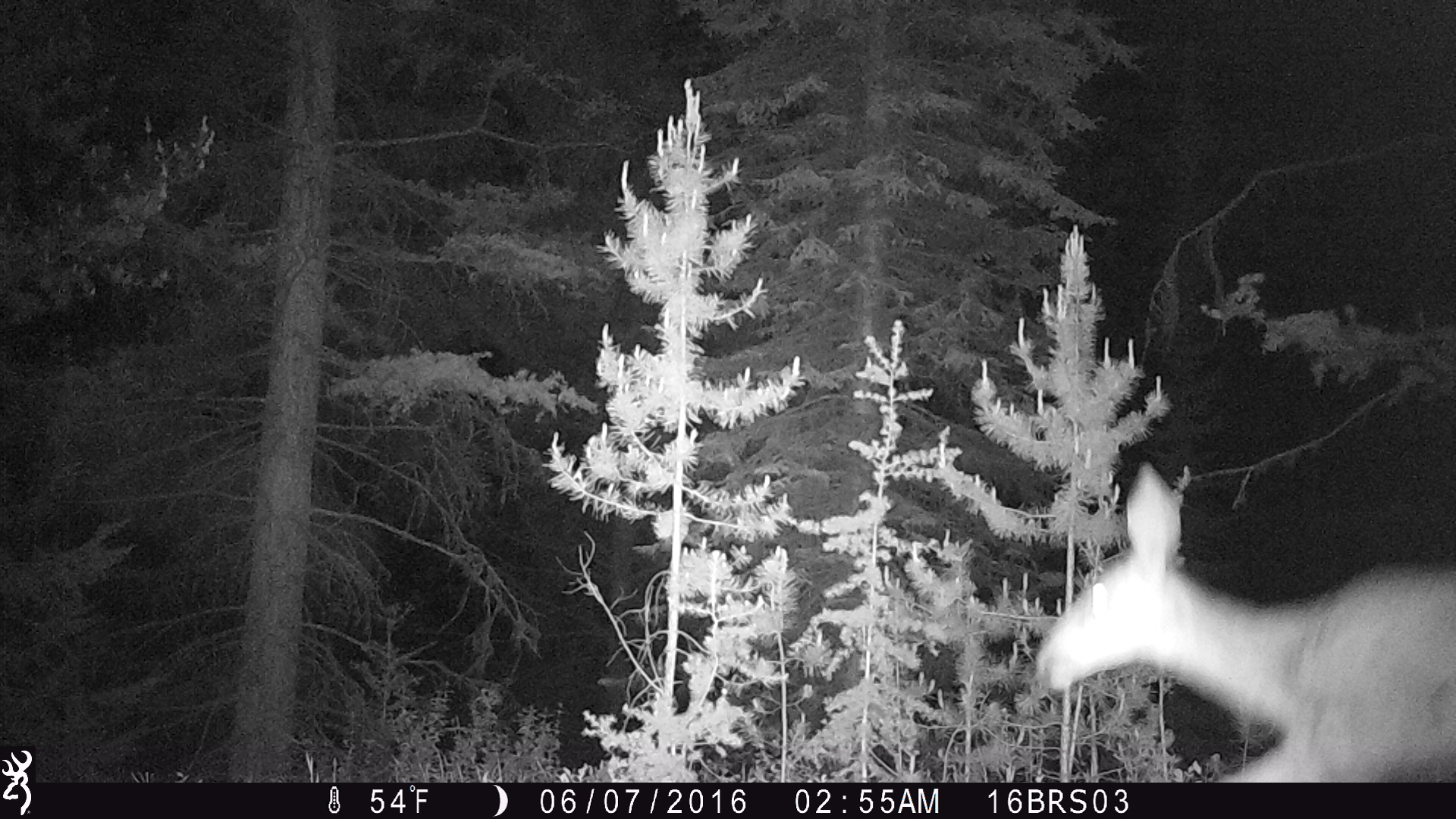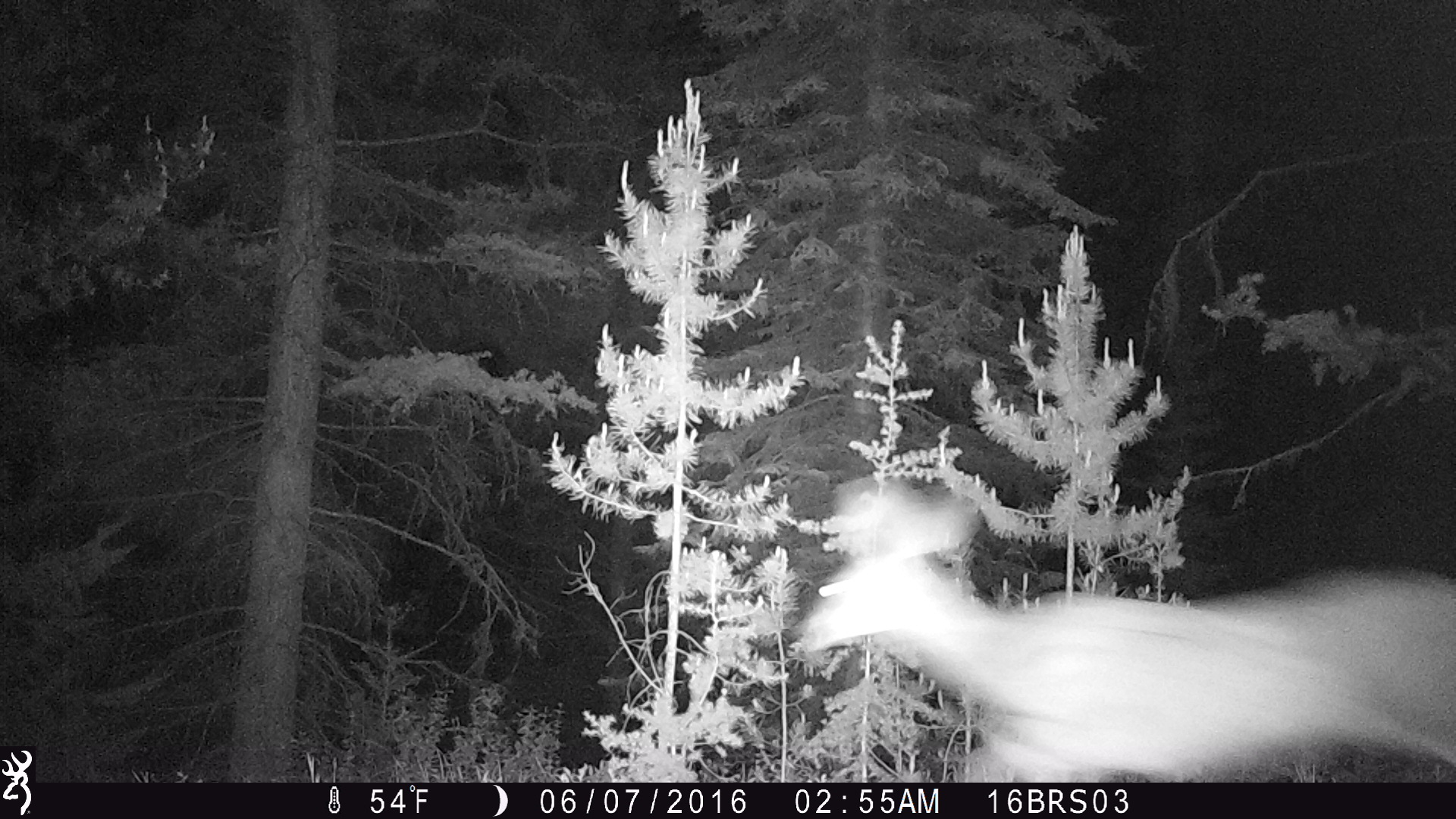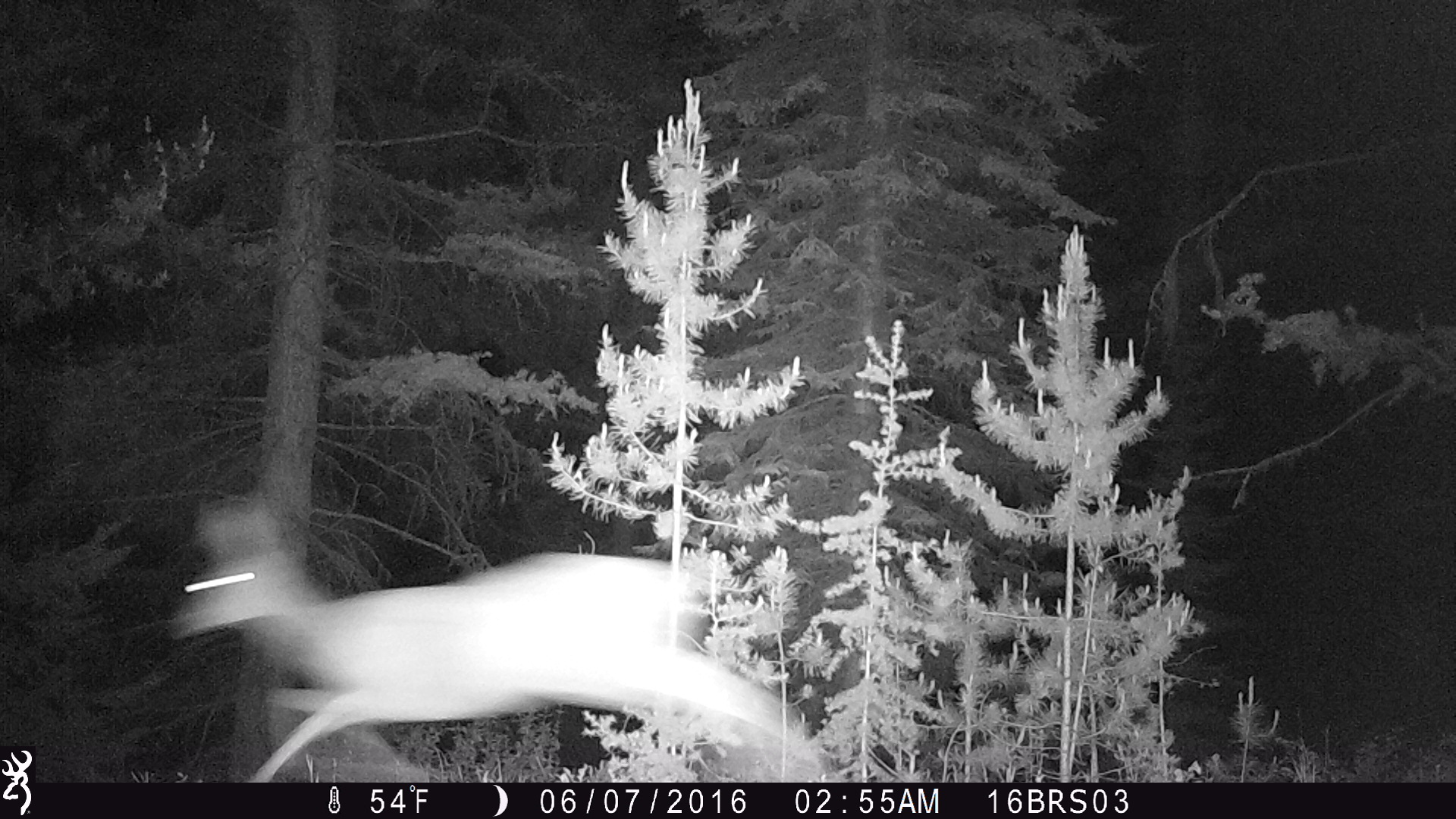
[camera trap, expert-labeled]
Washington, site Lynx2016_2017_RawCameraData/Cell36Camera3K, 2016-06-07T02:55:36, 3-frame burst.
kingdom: Animalia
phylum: Chordata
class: Mammalia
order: Artiodactyla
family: Cervidae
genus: Odocoileus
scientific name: Odocoileus hemionus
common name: mule deer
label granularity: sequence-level